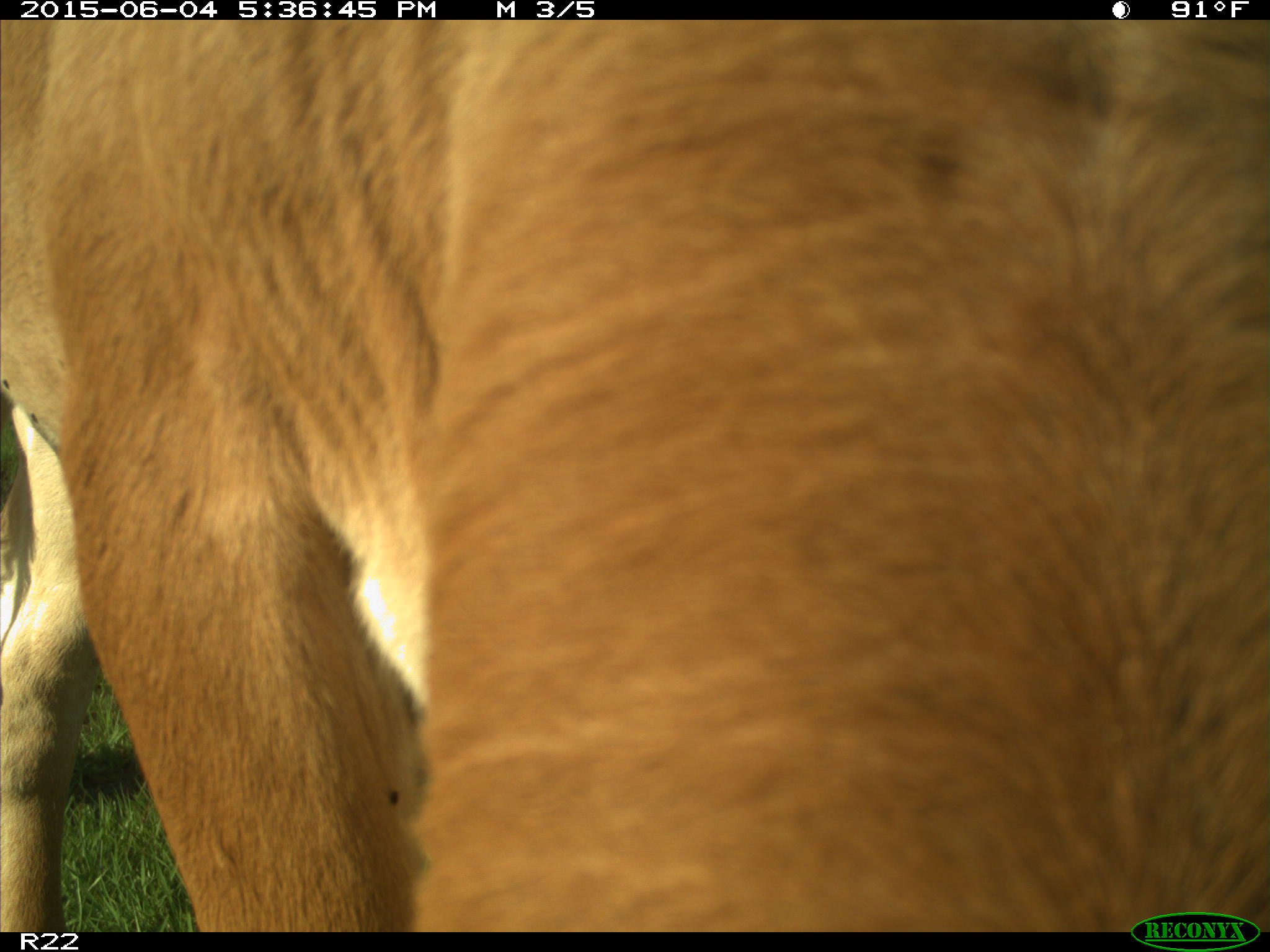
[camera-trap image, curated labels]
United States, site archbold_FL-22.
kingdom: Animalia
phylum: Chordata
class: Mammalia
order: Artiodactyla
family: Bovidae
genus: Bos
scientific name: Bos taurus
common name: domestic cow